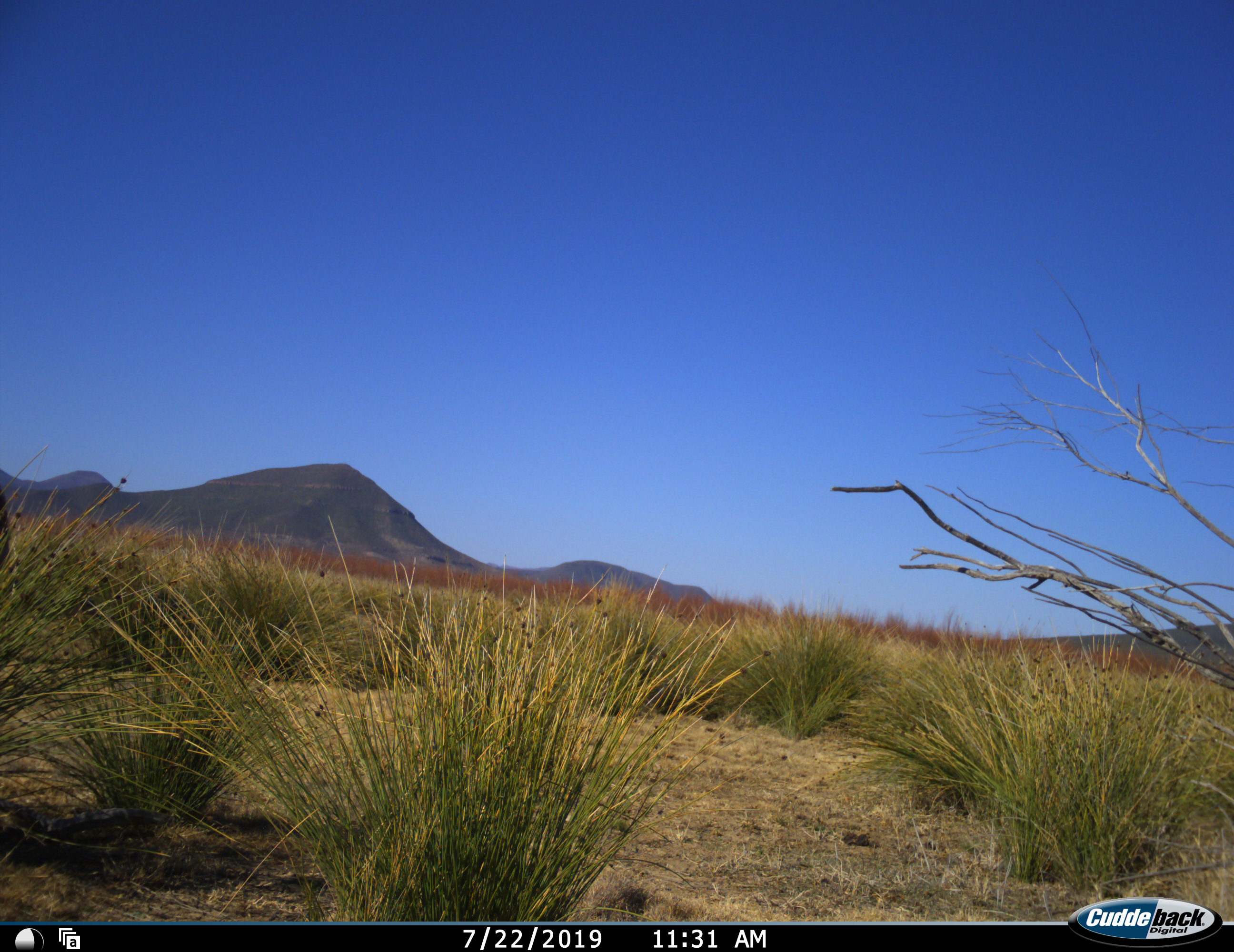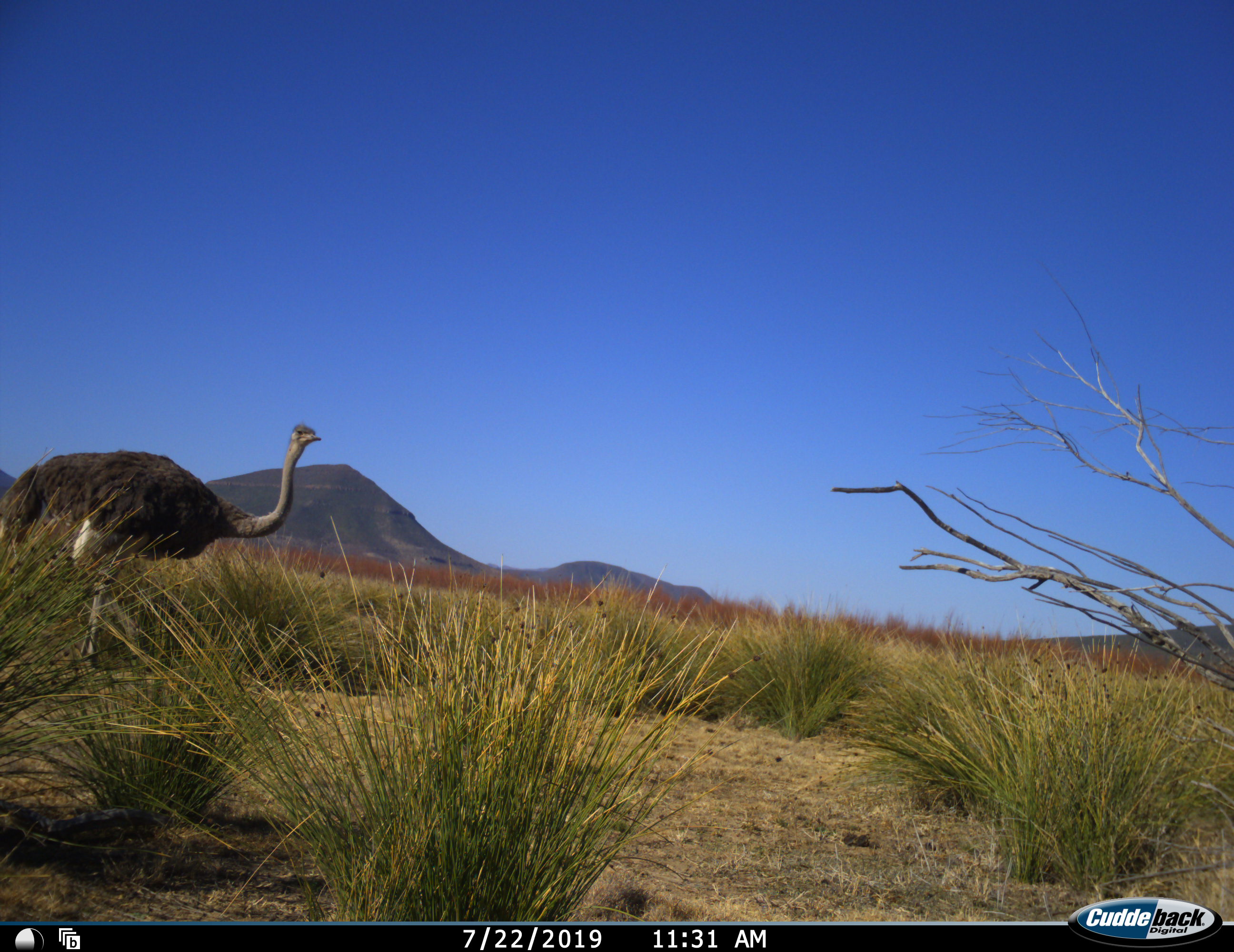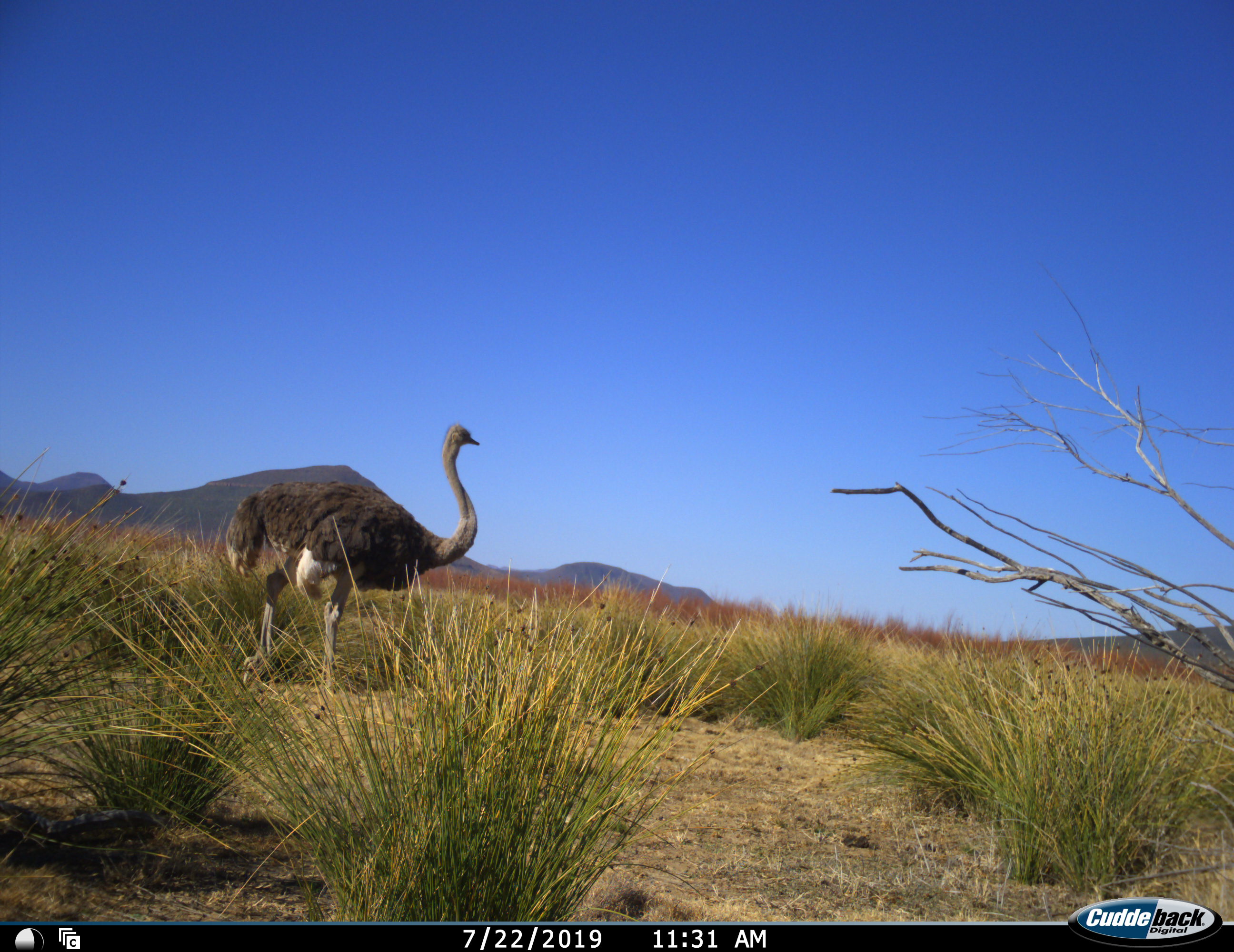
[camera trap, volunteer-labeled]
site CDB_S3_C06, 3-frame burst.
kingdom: Animalia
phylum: Chordata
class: Aves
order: Struthioniformes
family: Struthionidae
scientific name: Struthionidae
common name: ostrich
Ostrich (Struthionidae), count 1. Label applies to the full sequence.